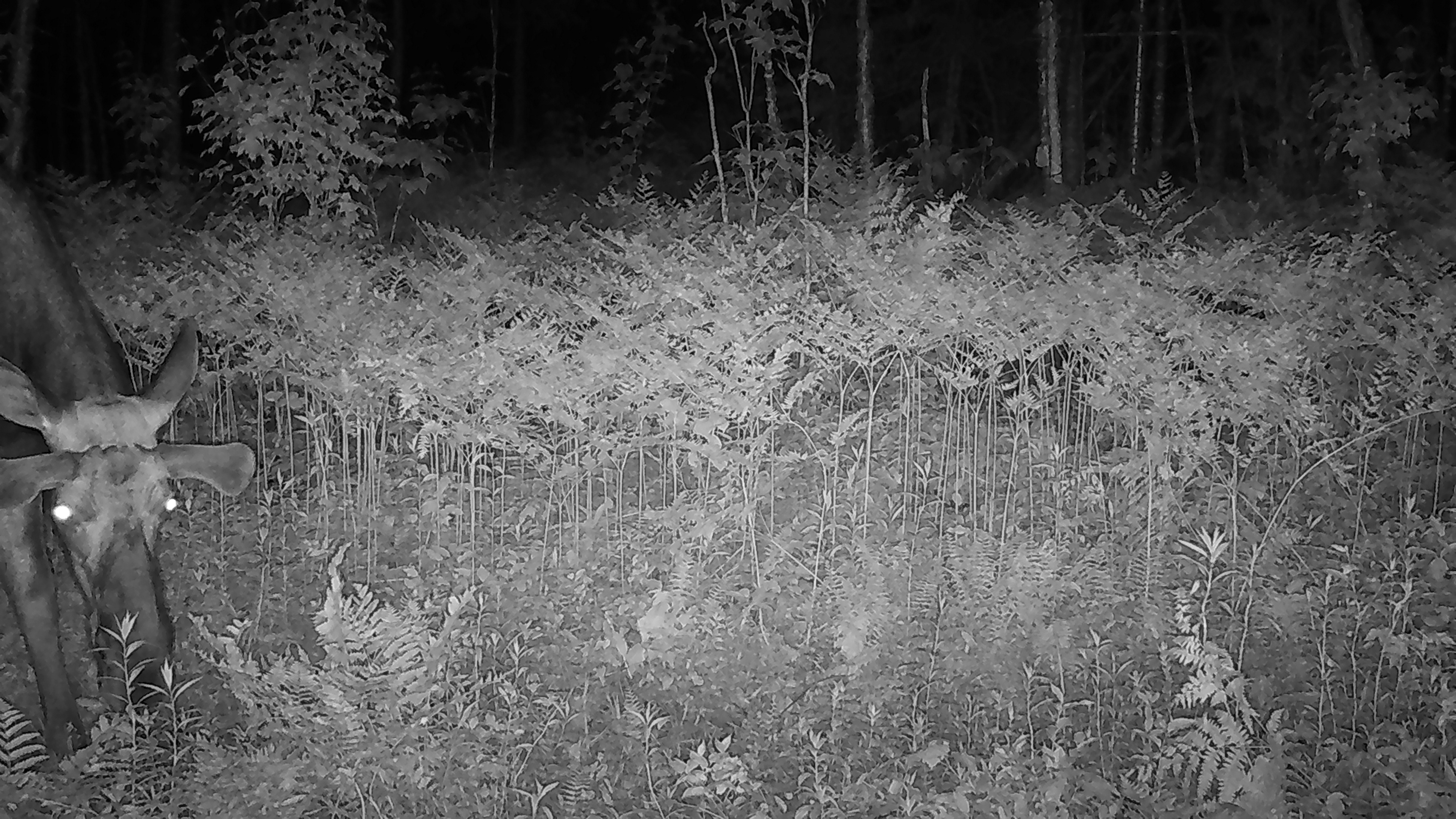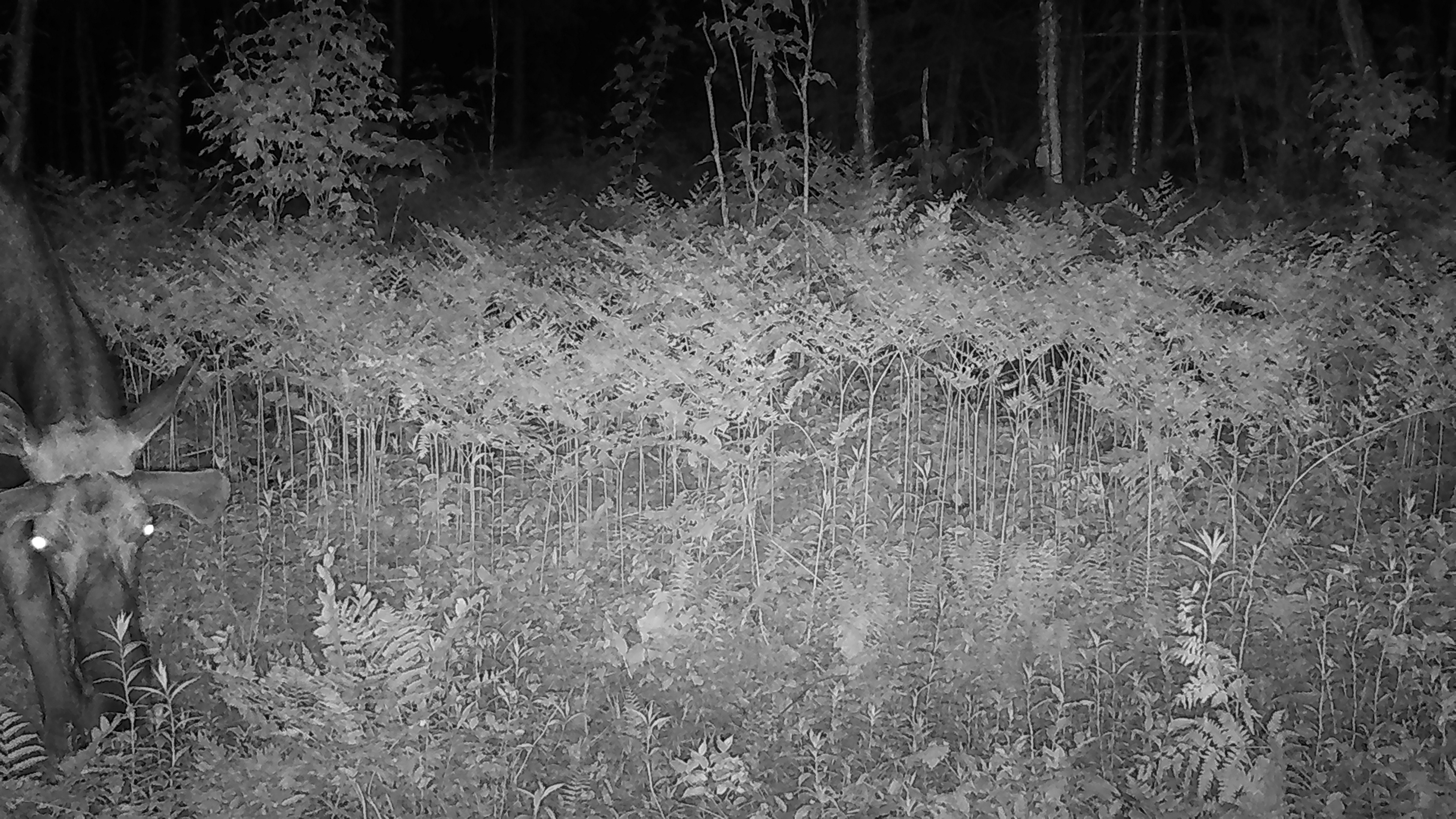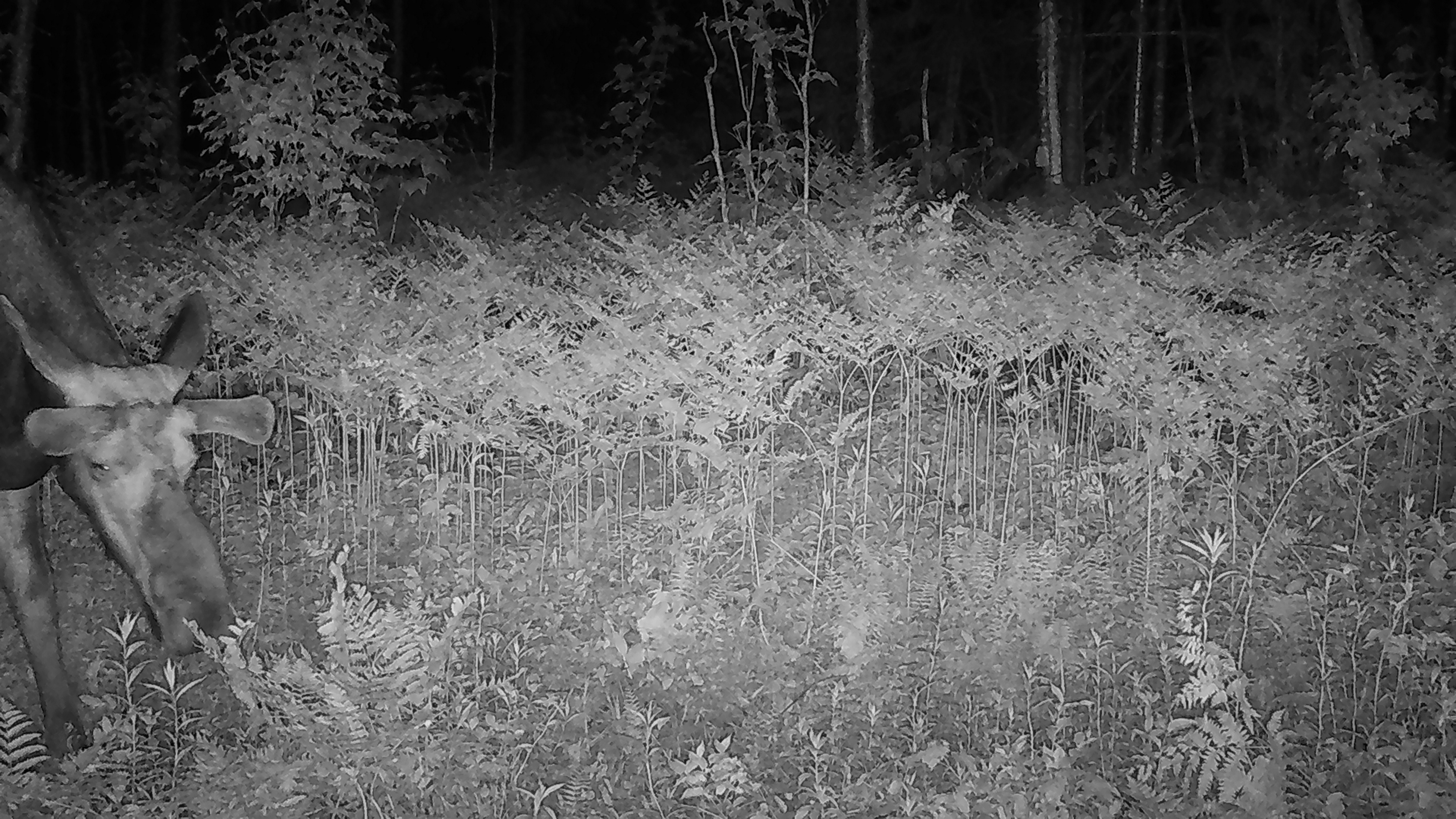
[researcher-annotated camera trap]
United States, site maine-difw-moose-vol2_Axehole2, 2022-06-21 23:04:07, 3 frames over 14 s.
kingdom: Animalia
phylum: Chordata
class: Mammalia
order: Artiodactyla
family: Cervidae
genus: Alces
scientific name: Alces alces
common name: moose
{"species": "moose (Alces alces)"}